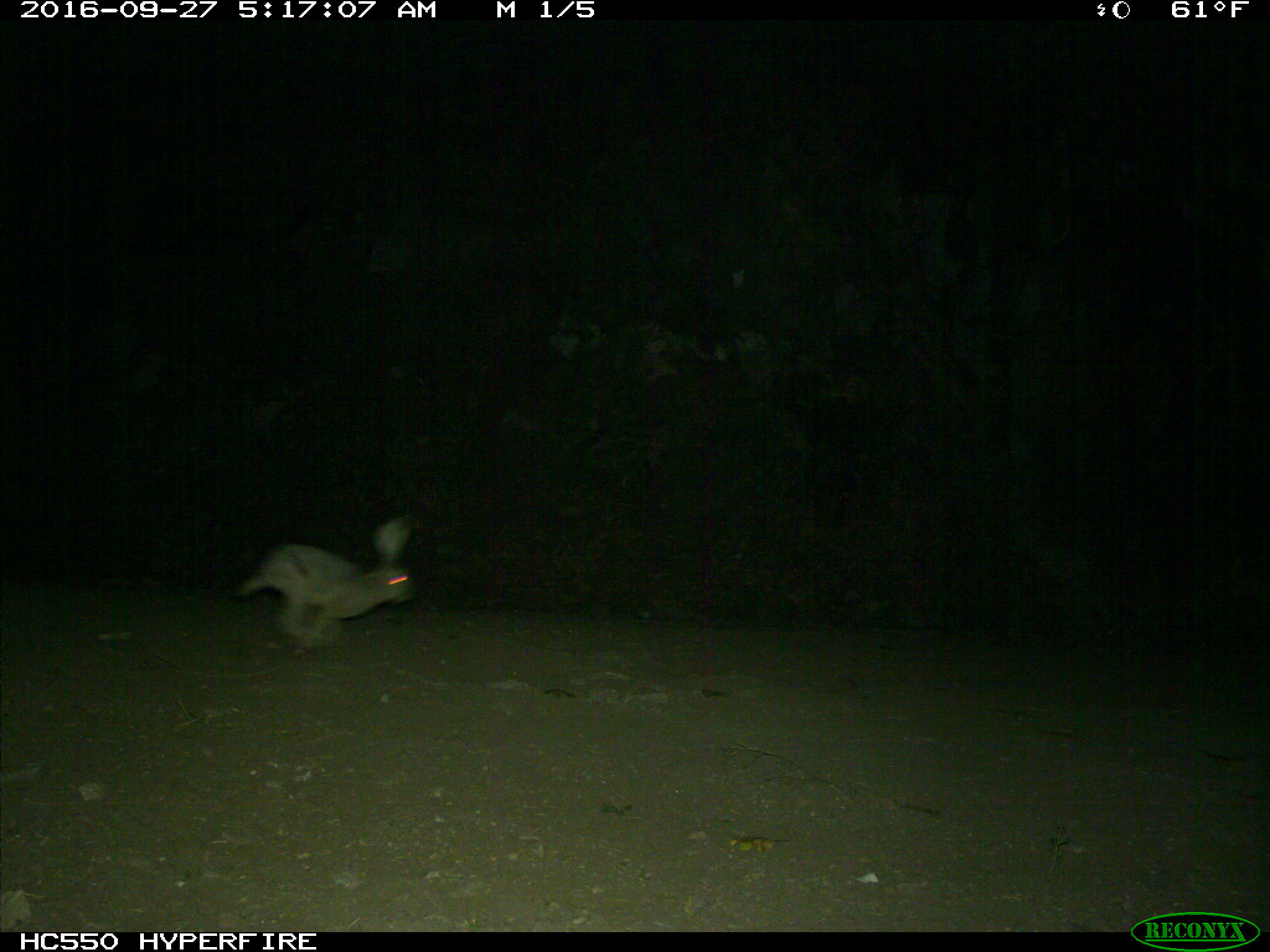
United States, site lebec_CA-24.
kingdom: Animalia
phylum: Chordata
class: Mammalia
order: Lagomorpha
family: Leporidae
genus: Lepus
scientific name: Lepus californicus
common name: black-tailed jackrabbit